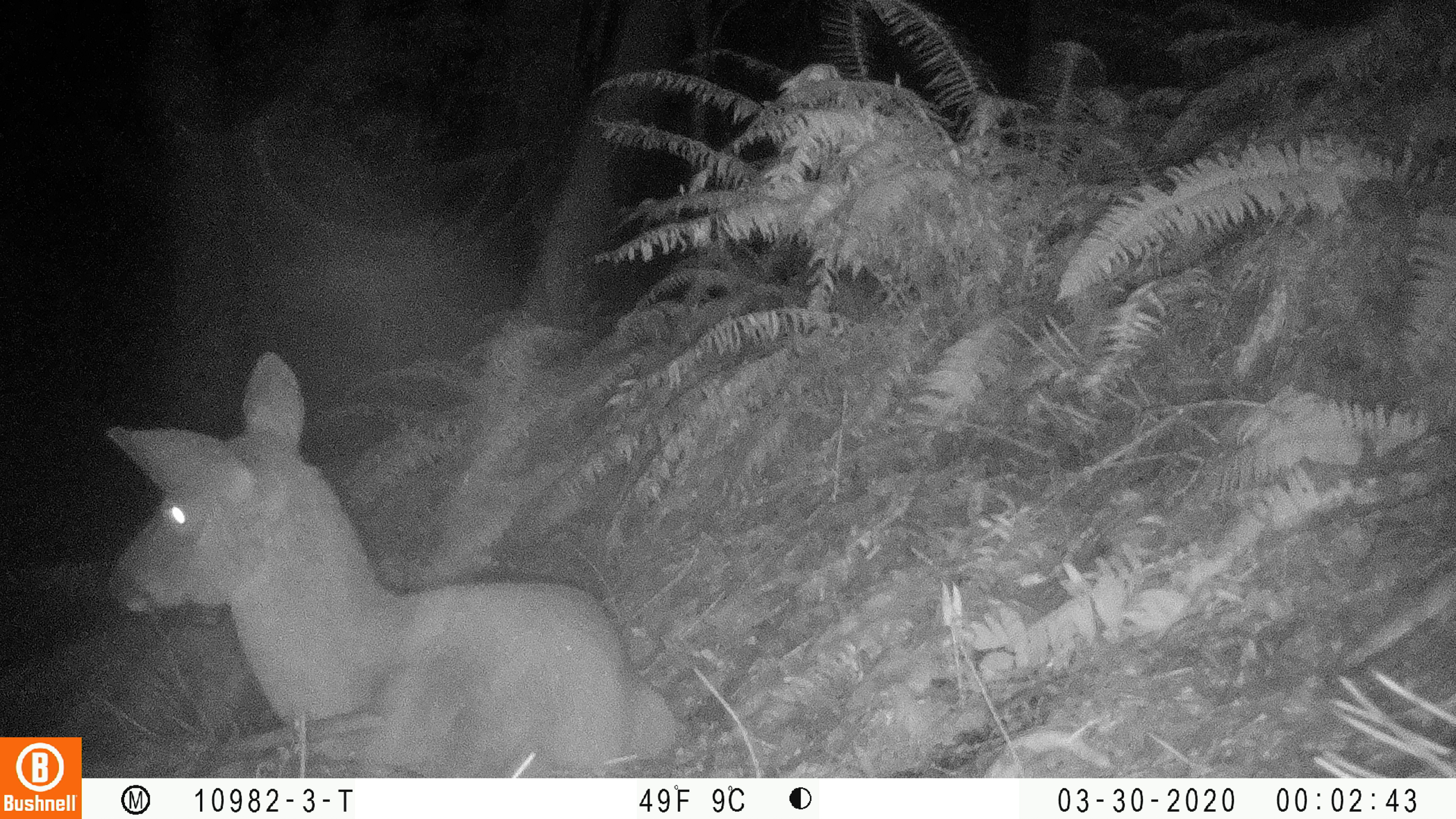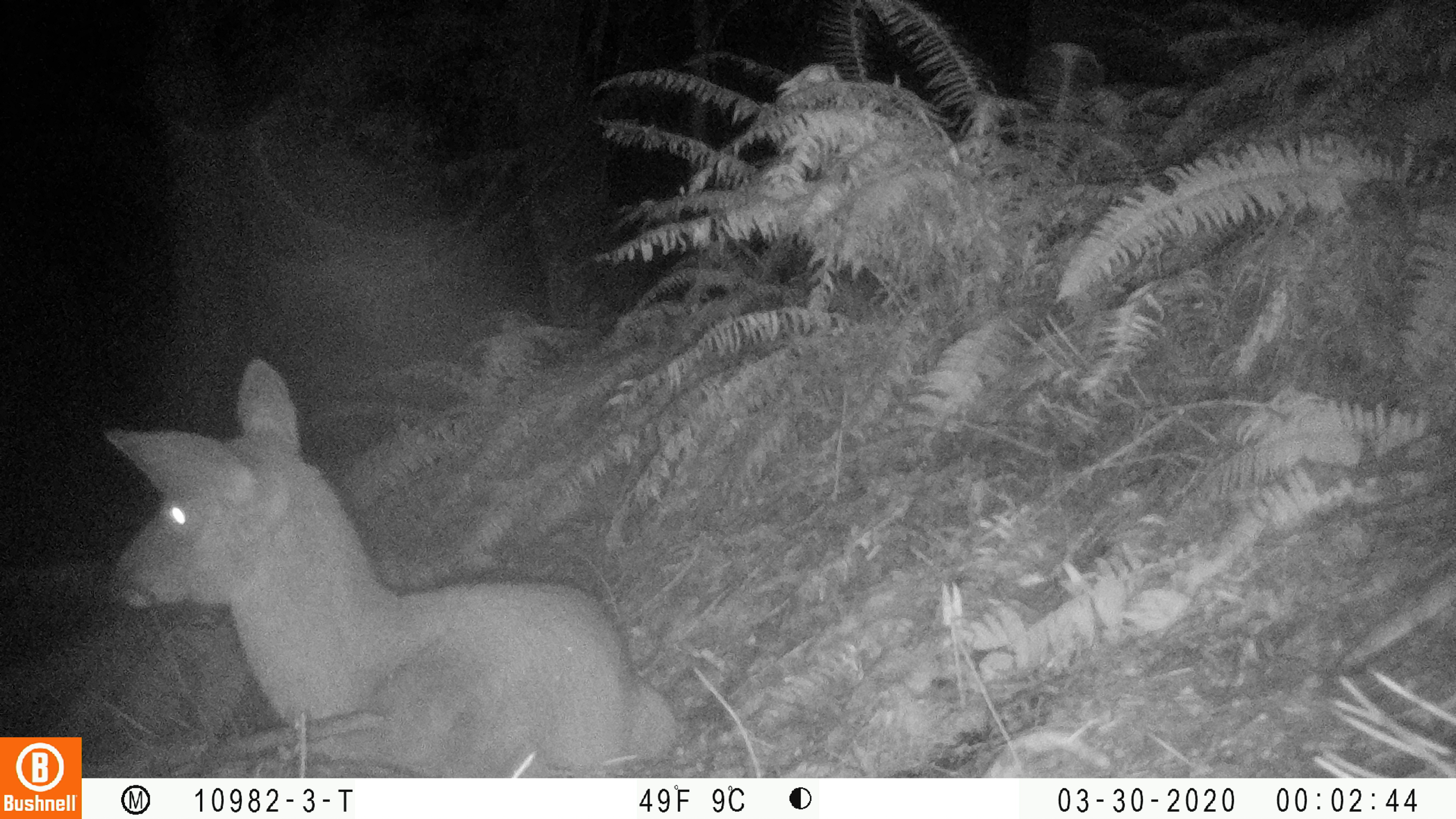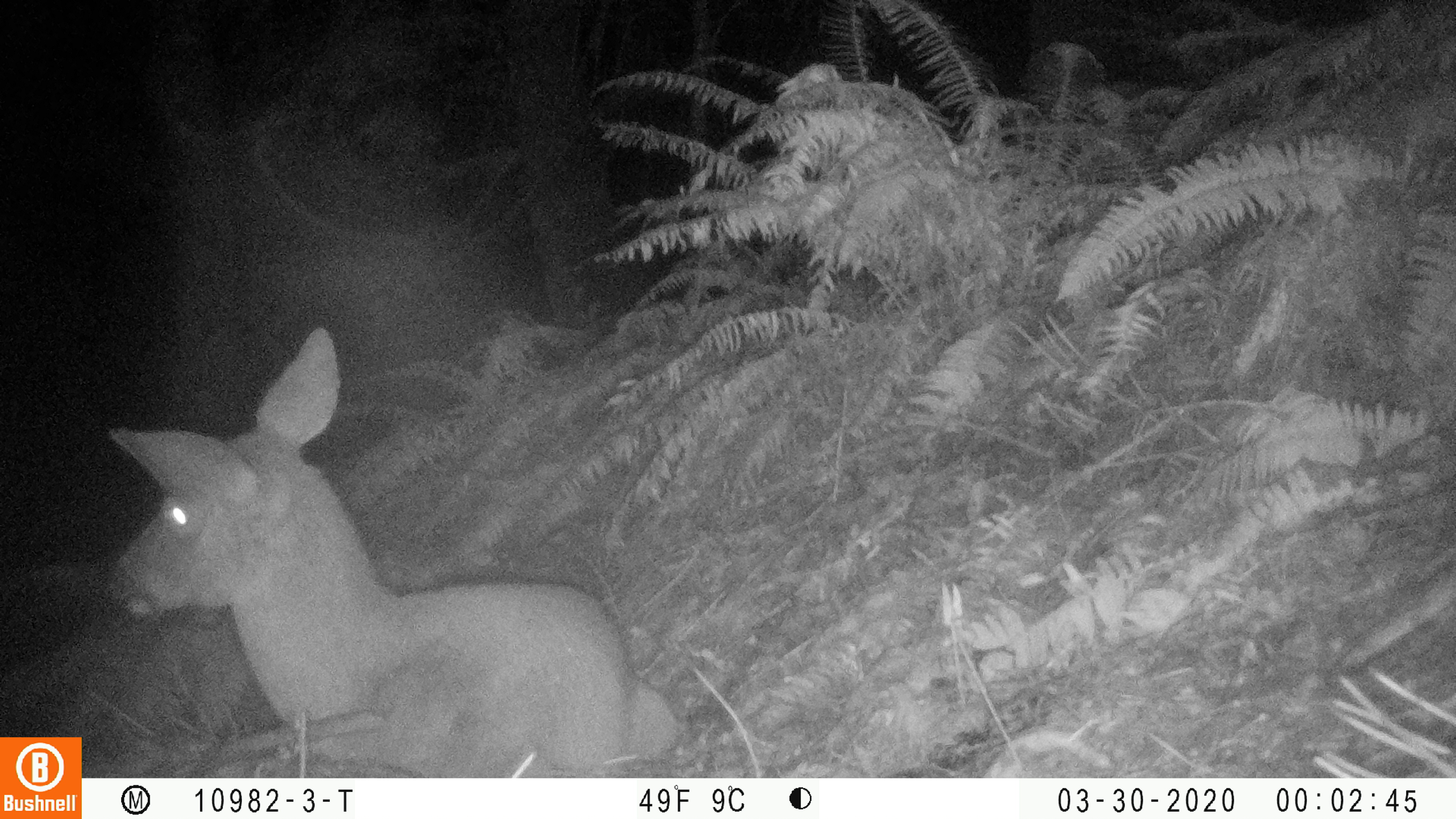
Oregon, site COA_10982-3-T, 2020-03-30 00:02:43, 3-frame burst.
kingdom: Animalia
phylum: Chordata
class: Mammalia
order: Artiodactyla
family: Cervidae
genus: Odocoileus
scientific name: Odocoileus hemionus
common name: black-tailed deer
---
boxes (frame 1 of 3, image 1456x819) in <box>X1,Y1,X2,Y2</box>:
black-tailed deer: <box>99,344,675,770</box>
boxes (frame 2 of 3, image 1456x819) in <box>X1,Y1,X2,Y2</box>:
black-tailed deer: <box>93,353,681,764</box>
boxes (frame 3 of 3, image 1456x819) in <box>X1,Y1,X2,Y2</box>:
black-tailed deer: <box>99,319,683,776</box>